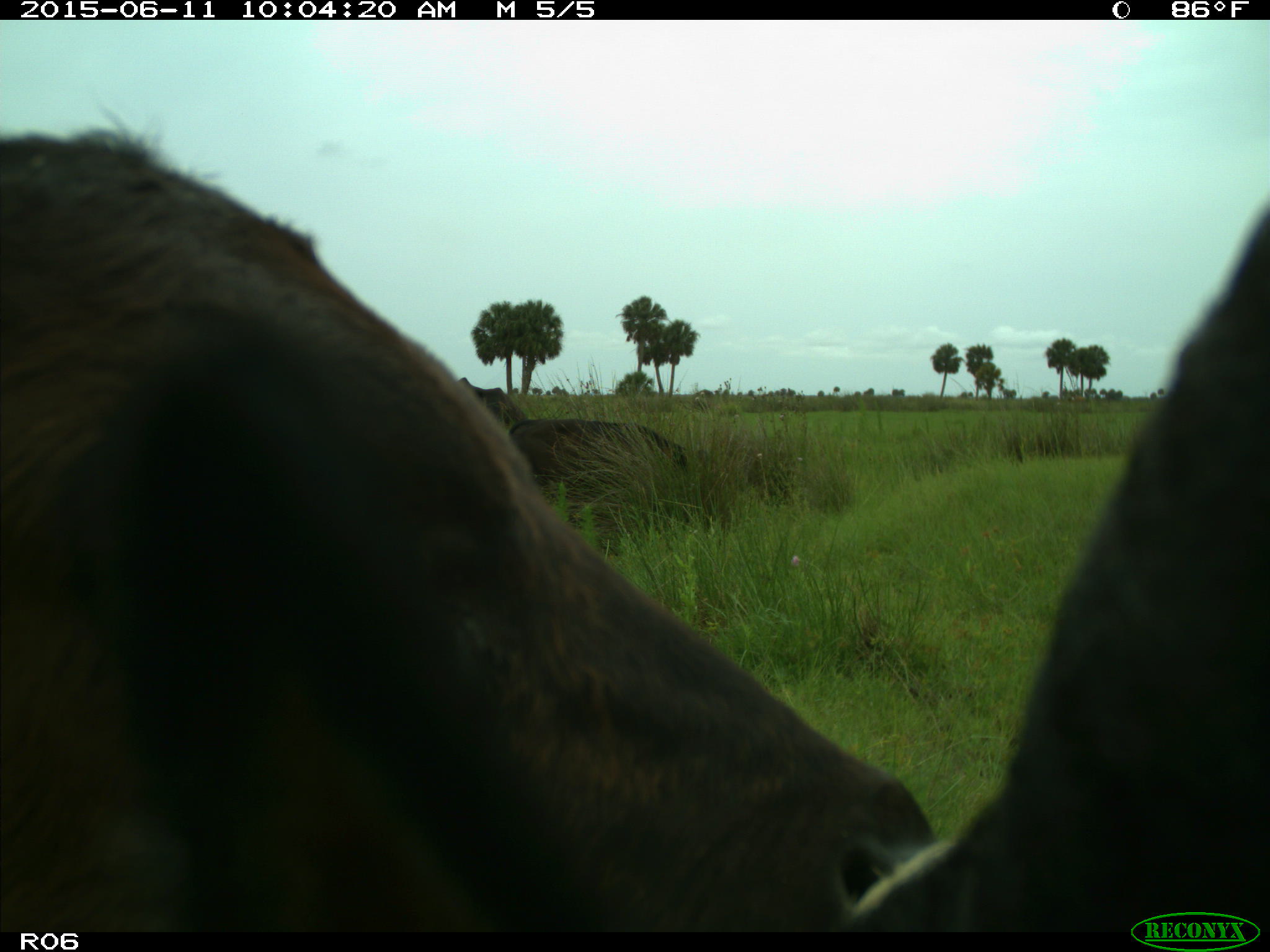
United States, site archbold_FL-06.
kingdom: Animalia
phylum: Chordata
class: Mammalia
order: Artiodactyla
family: Bovidae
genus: Bos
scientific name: Bos taurus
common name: domestic cow